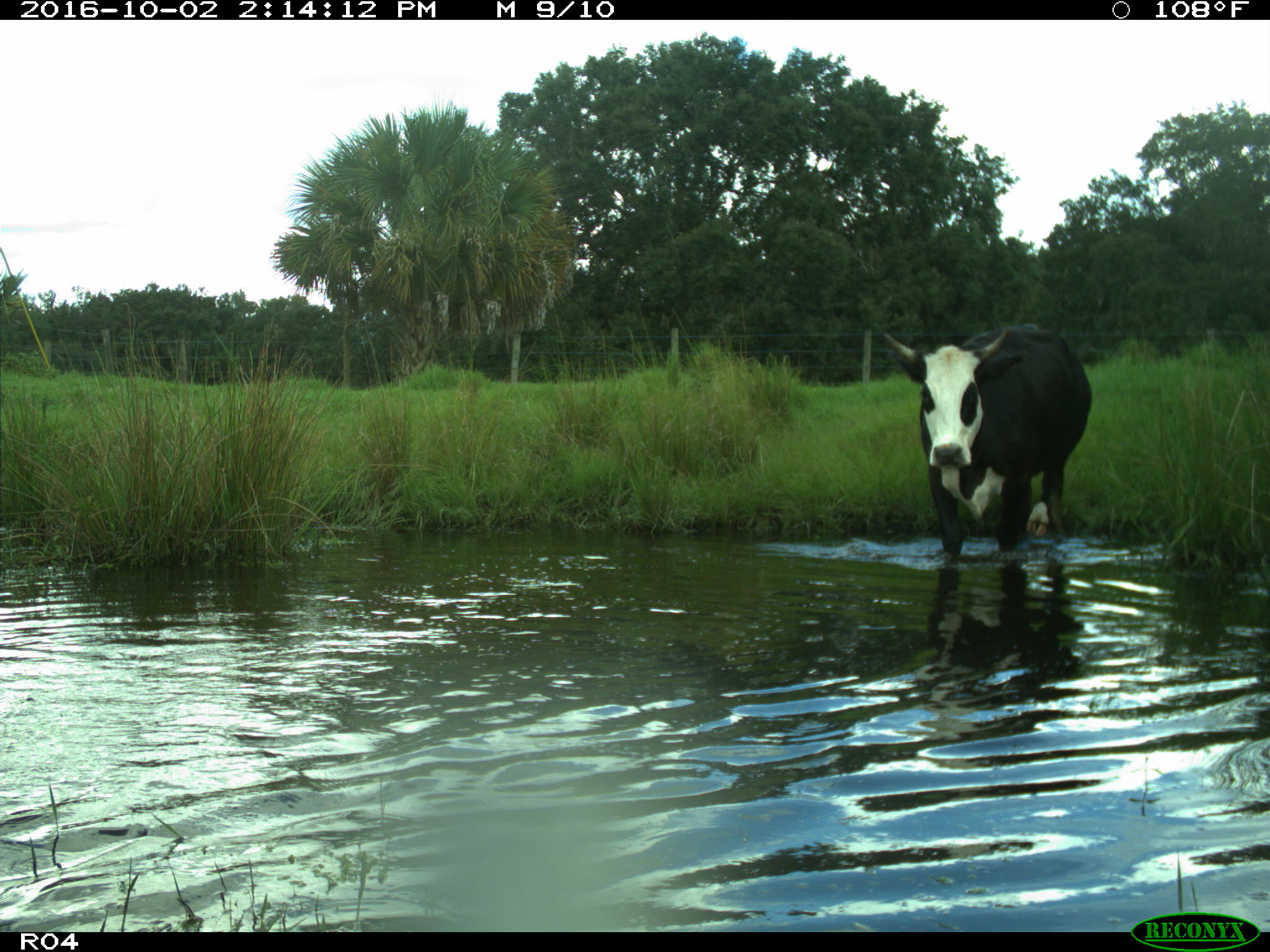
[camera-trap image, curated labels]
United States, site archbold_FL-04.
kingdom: Animalia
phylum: Chordata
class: Mammalia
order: Artiodactyla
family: Bovidae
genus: Bos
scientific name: Bos taurus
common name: domestic cow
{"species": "Bos taurus (domestic cow)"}